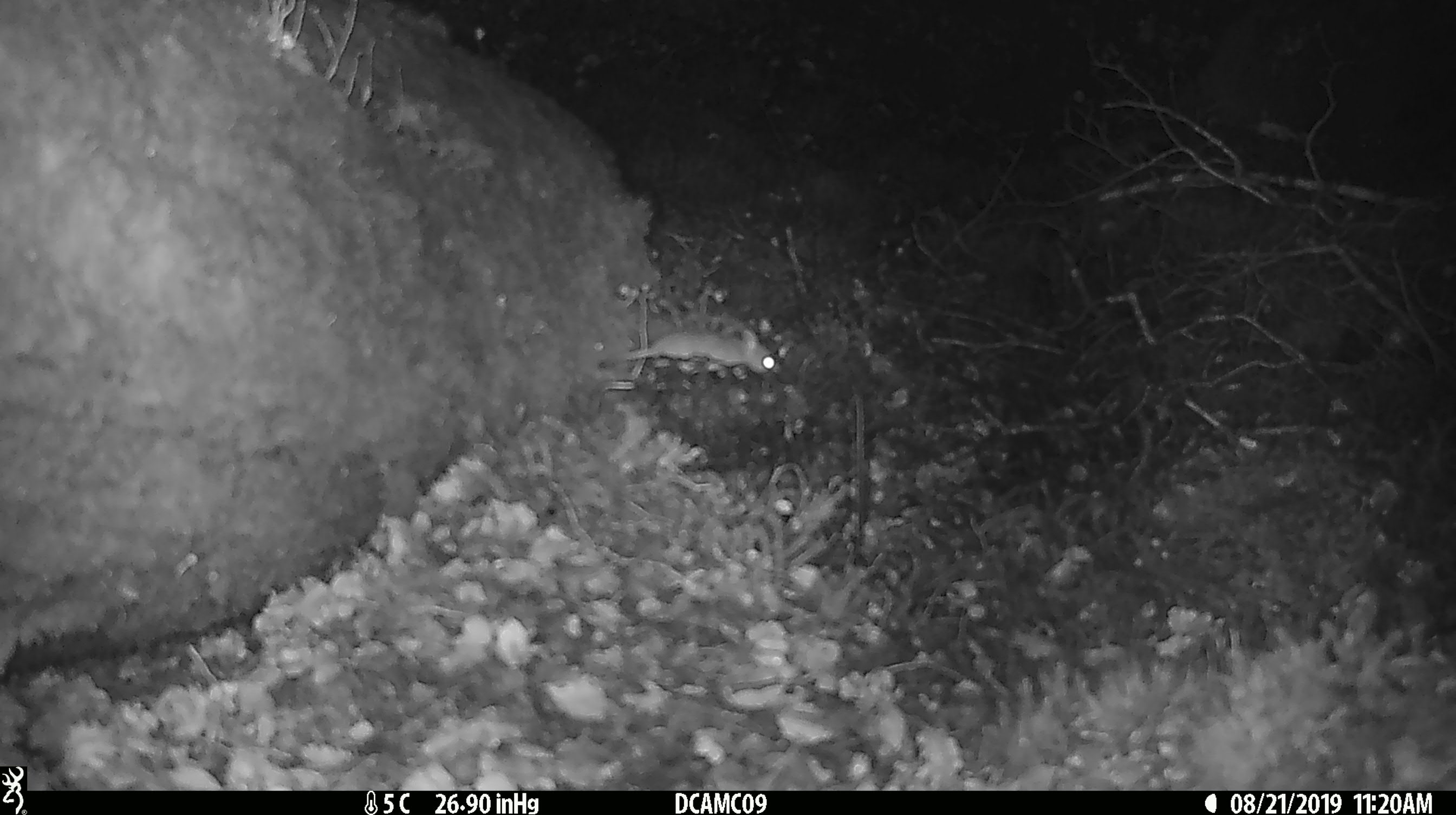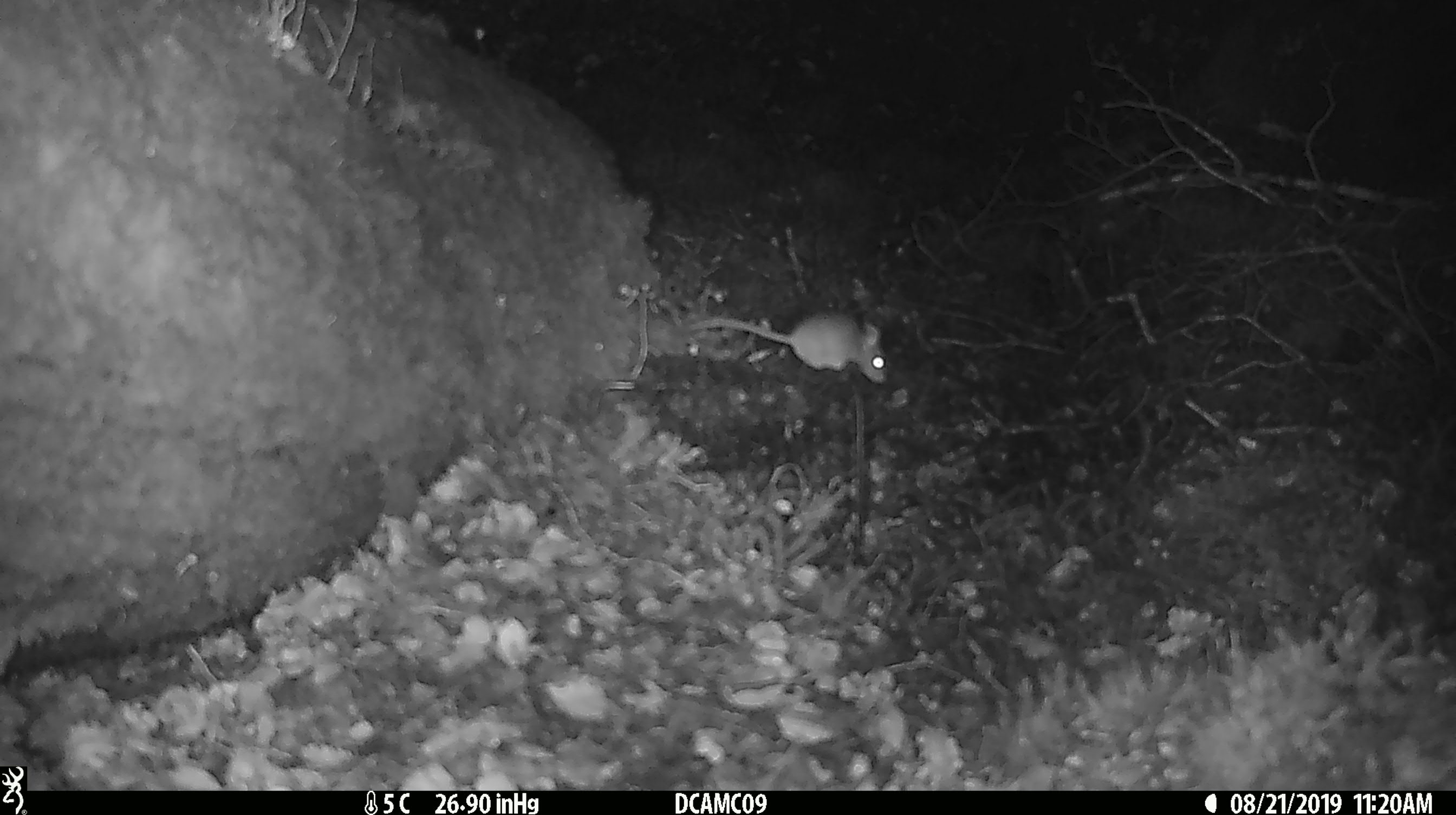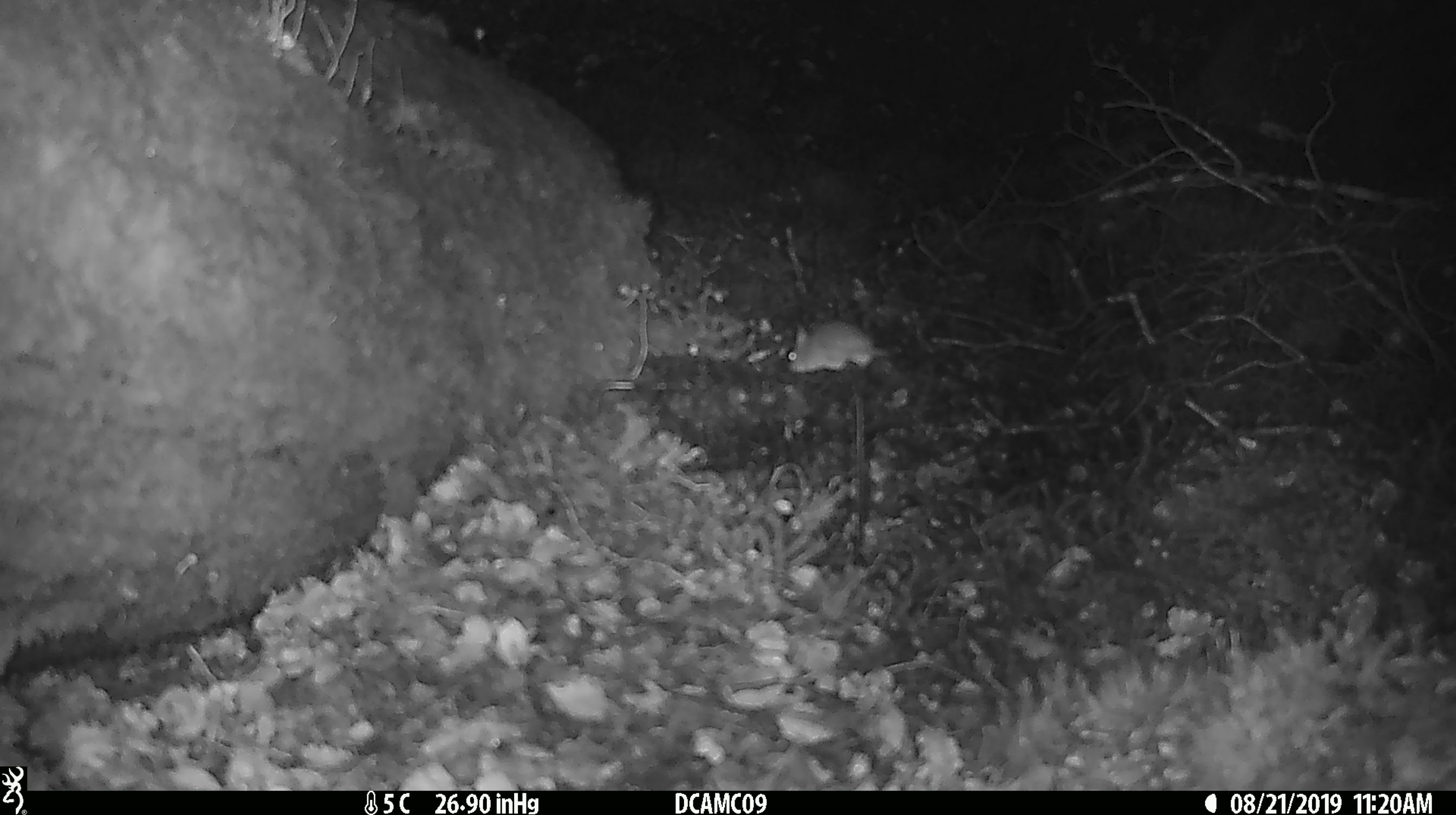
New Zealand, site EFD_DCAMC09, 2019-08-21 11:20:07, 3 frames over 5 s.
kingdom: Animalia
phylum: Chordata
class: Mammalia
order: Rodentia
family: Muridae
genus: Mus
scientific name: Mus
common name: mouse